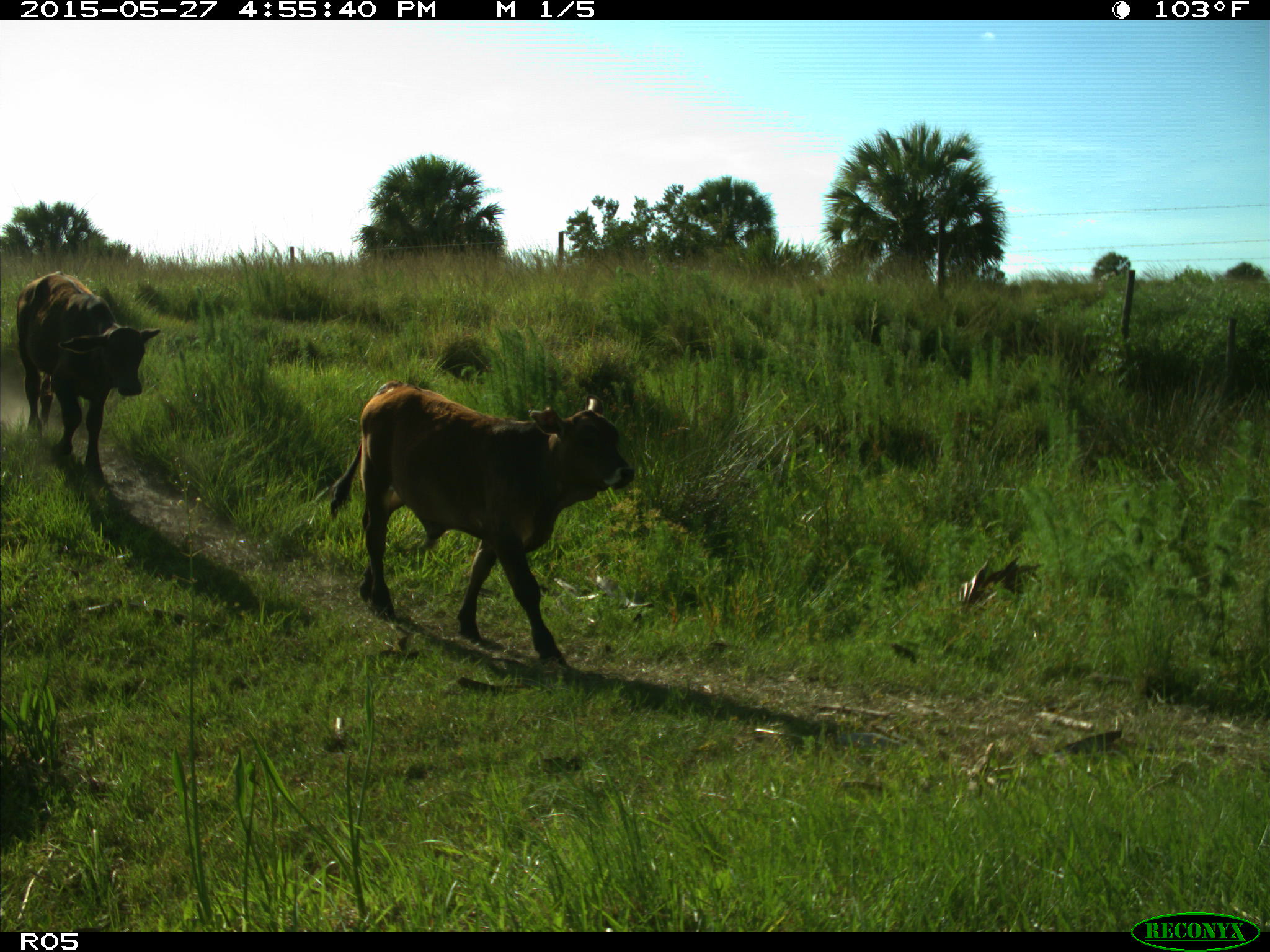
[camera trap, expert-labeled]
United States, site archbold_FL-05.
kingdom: Animalia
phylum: Chordata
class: Mammalia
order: Artiodactyla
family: Bovidae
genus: Bos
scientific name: Bos taurus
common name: domestic cow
Bos taurus (domestic cow).